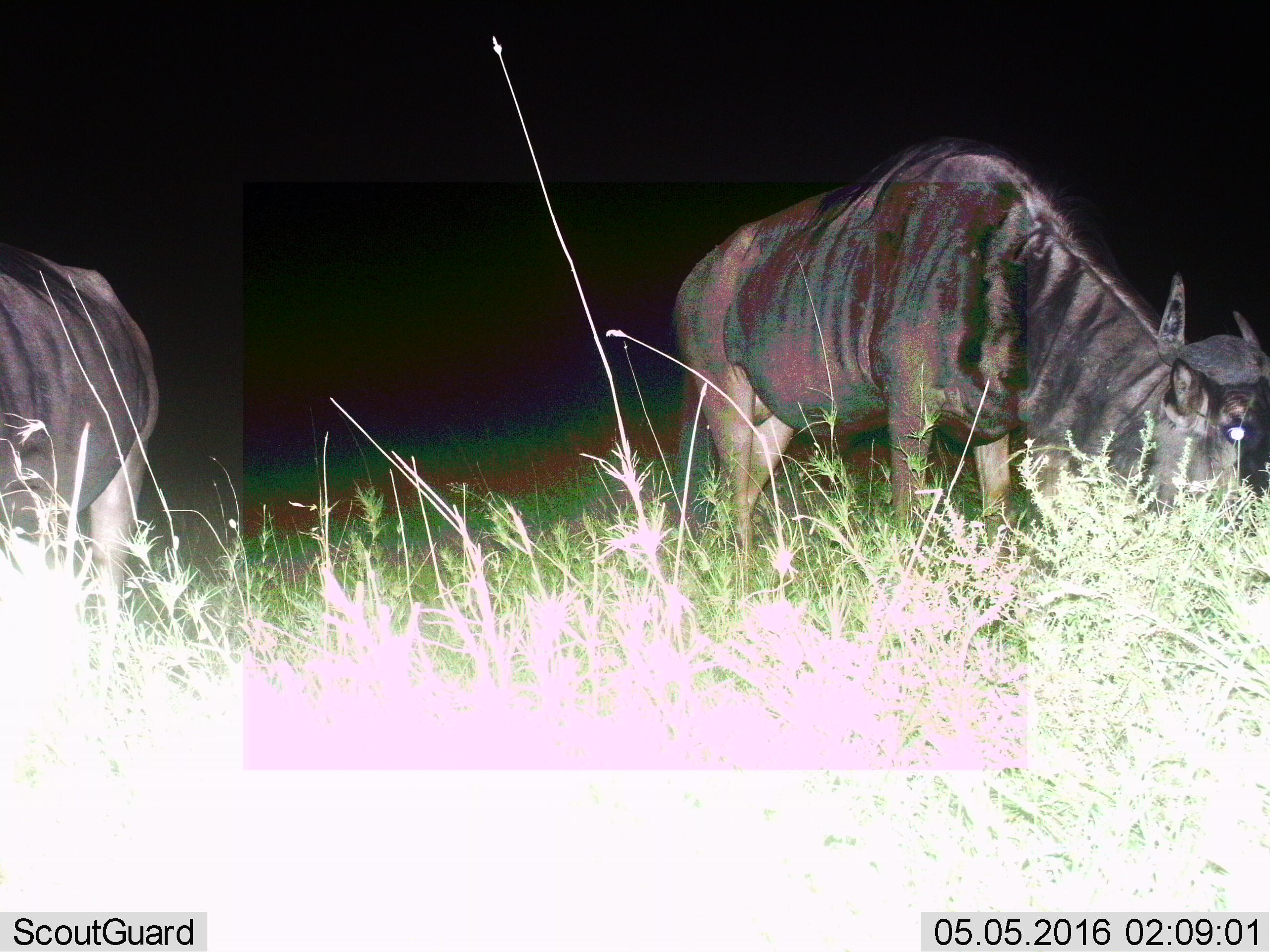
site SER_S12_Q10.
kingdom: Animalia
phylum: Chordata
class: Mammalia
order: Artiodactyla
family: Bovidae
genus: Connochaetes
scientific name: Connochaetes taurinus taurinus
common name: blue wildebeest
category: wildebeestblue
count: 2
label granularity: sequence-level